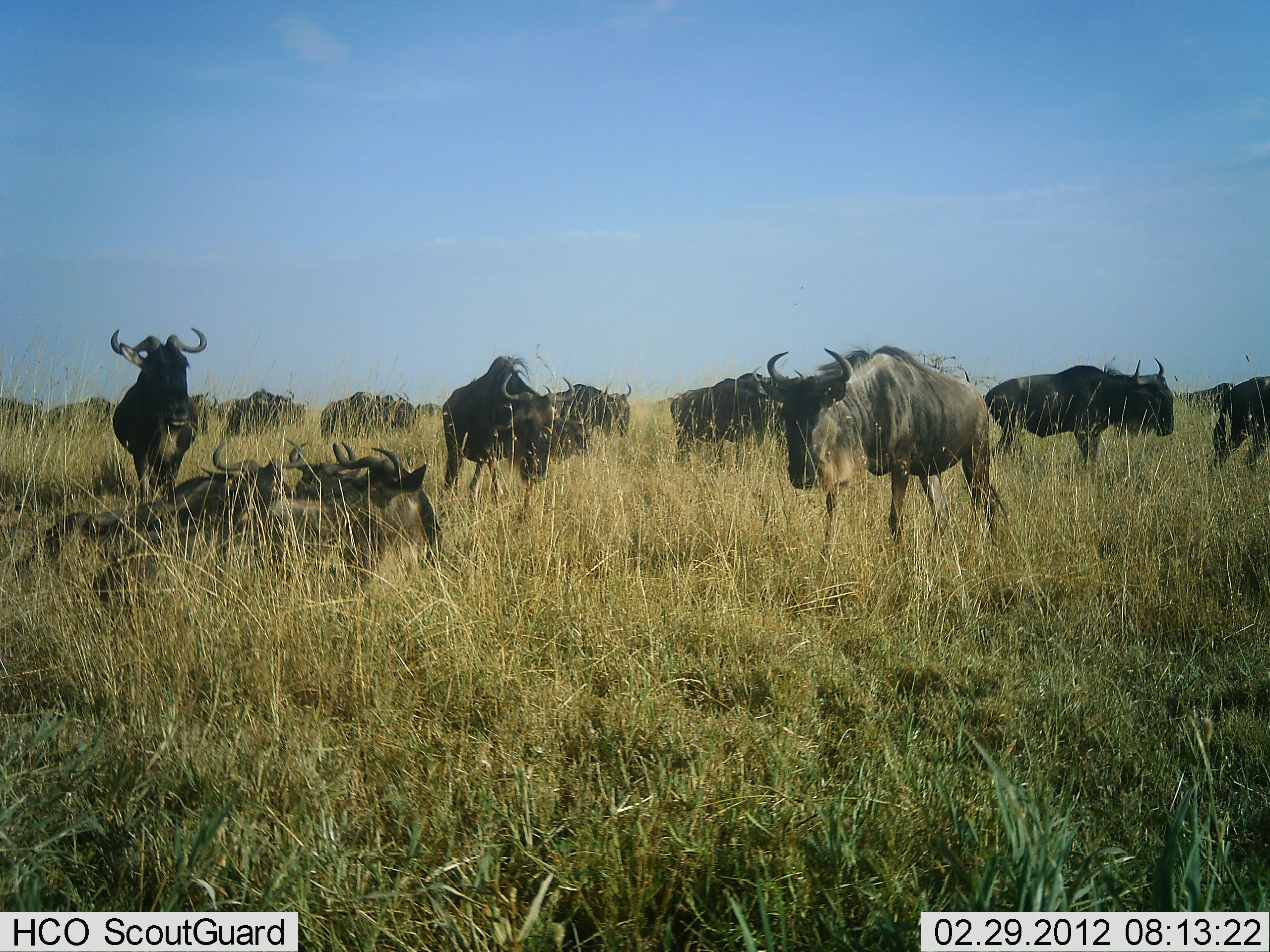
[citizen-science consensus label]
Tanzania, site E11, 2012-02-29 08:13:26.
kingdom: Animalia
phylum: Chordata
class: Mammalia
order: Artiodactyla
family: Bovidae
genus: Connochaetes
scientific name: Connochaetes taurinus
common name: blue wildebeest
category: wildebeest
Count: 11-50.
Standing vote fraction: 83%.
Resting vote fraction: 94%.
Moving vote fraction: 33%.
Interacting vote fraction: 17%.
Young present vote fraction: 0%.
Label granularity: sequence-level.